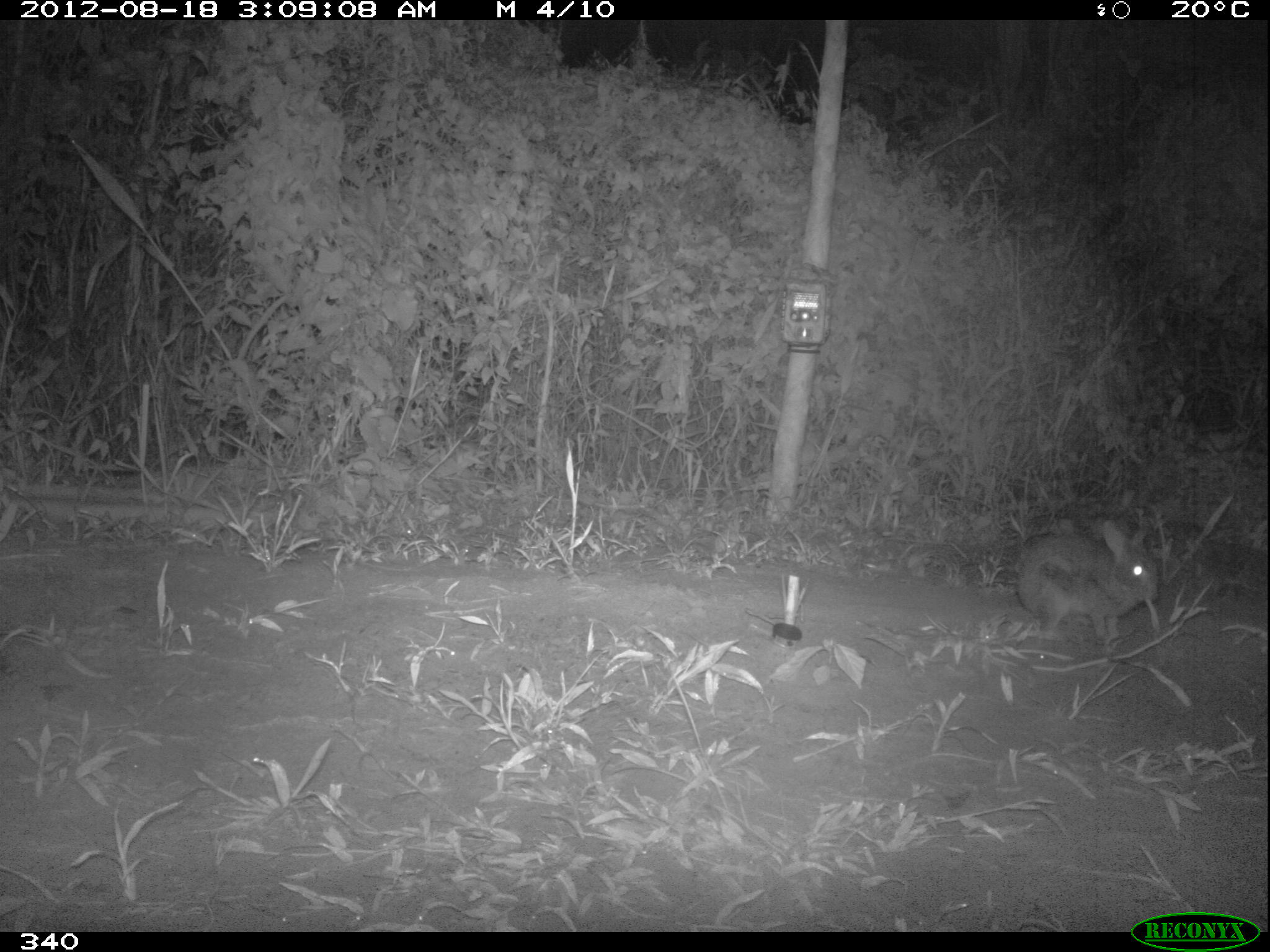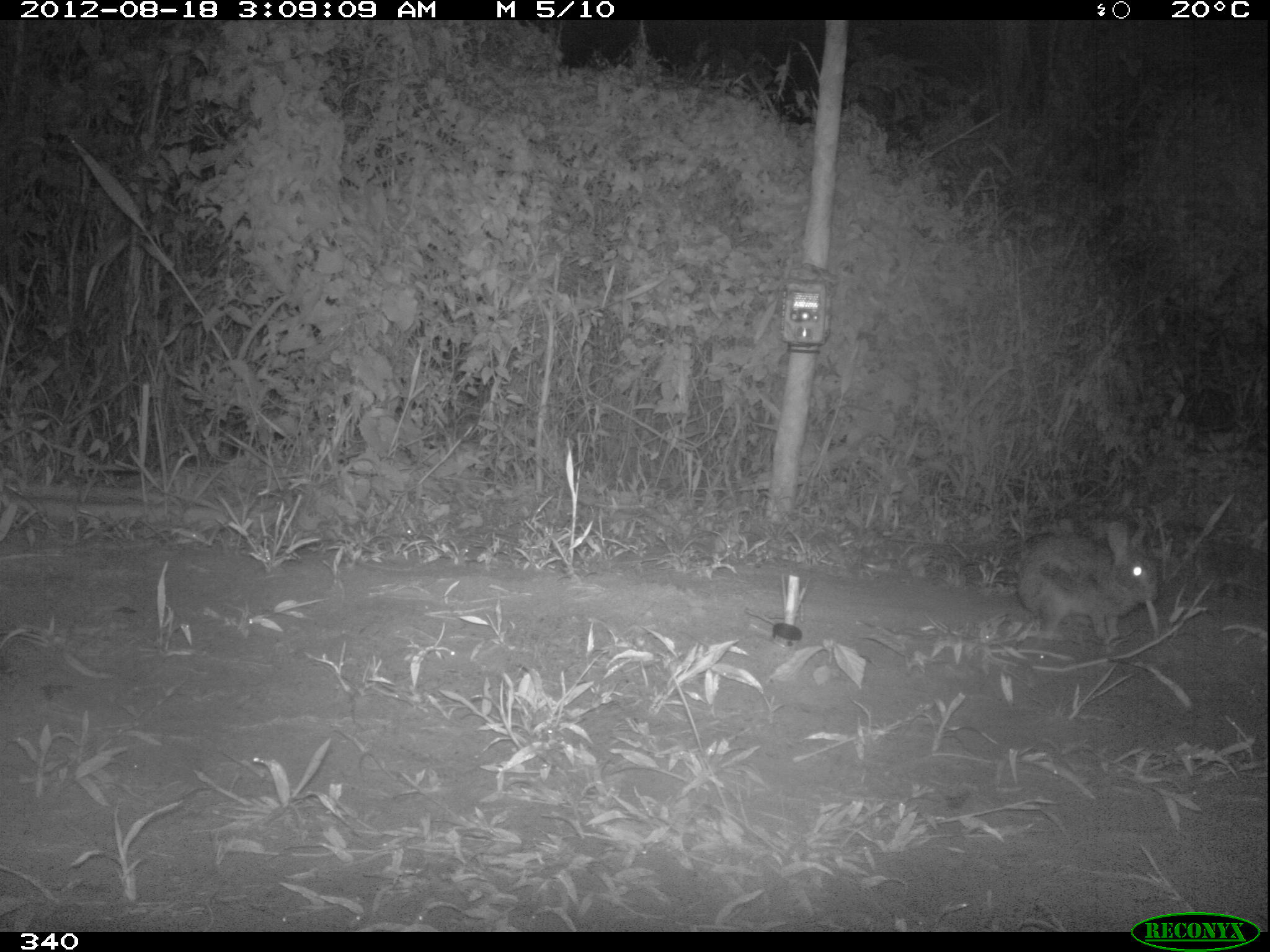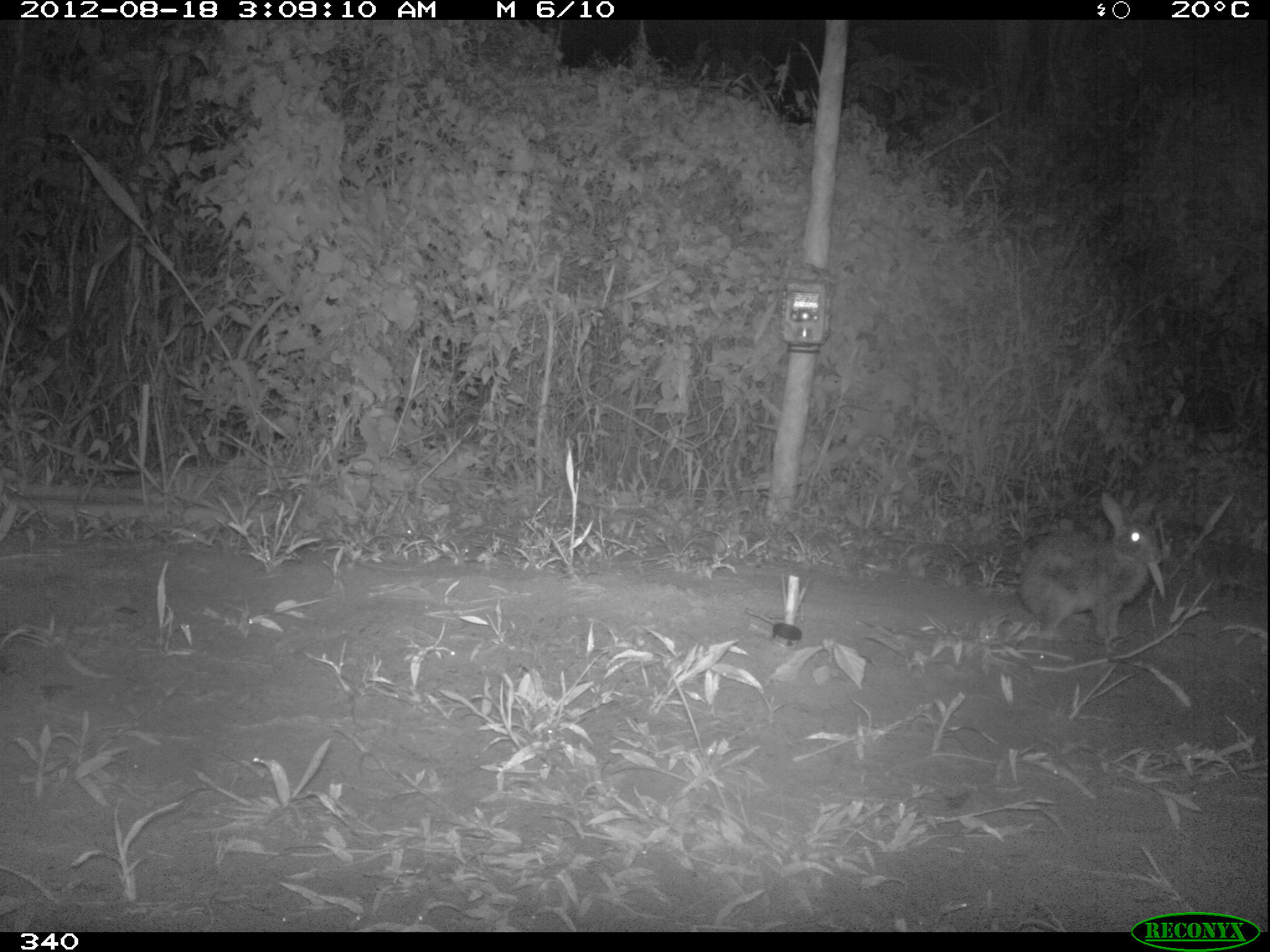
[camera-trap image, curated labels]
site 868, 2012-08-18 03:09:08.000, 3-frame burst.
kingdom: Animalia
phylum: Chordata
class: Mammalia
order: Lagomorpha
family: Leporidae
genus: Sylvilagus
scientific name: Sylvilagus brasiliensis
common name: tapeti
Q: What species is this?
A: Sylvilagus brasiliensis (tapeti).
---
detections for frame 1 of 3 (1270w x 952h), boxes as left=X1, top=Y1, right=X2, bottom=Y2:
sylvilagus brasiliensis: left=1012, top=519, right=1159, bottom=639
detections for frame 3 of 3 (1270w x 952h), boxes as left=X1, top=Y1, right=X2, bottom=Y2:
sylvilagus brasiliensis: left=1015, top=491, right=1164, bottom=640